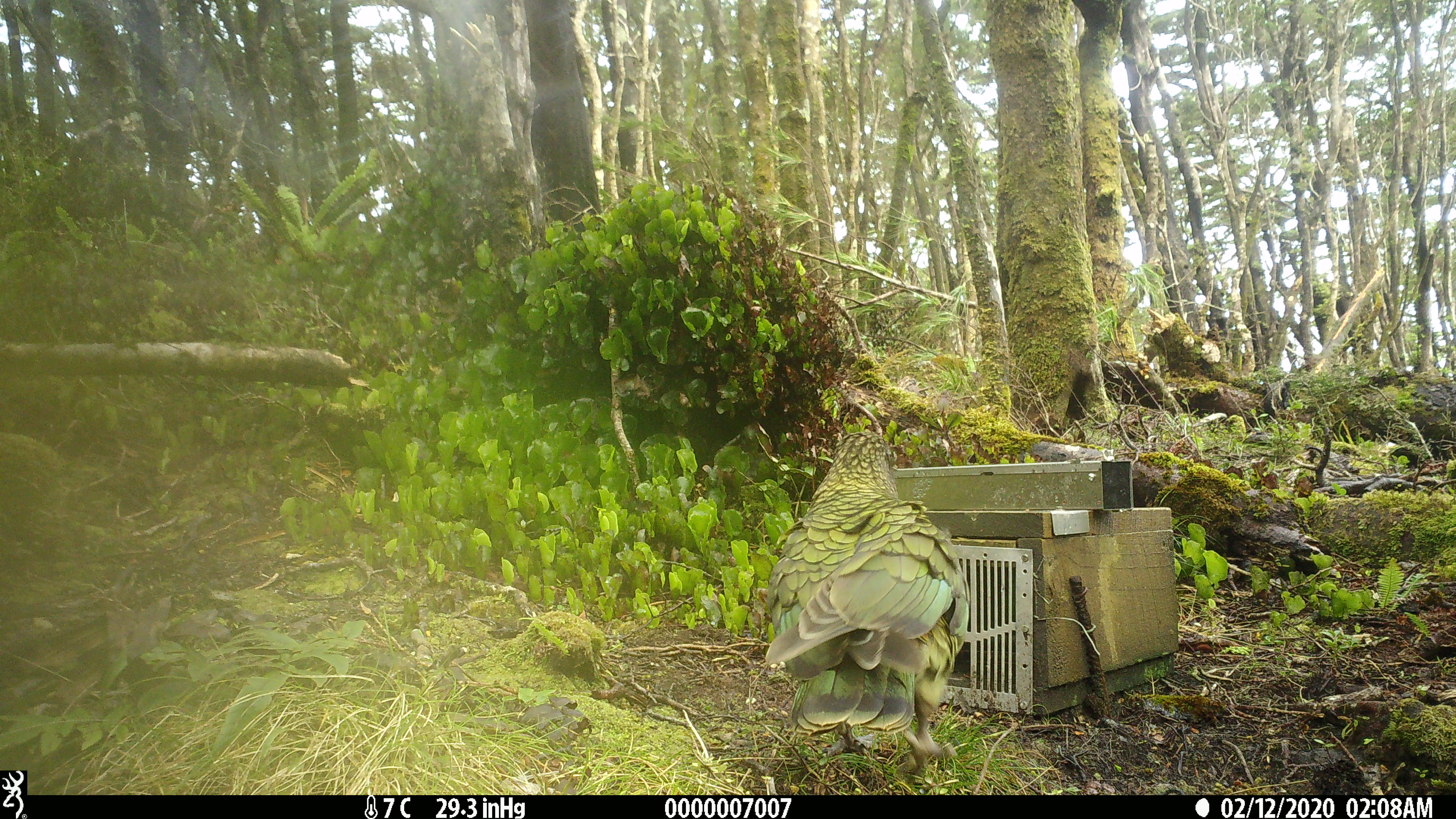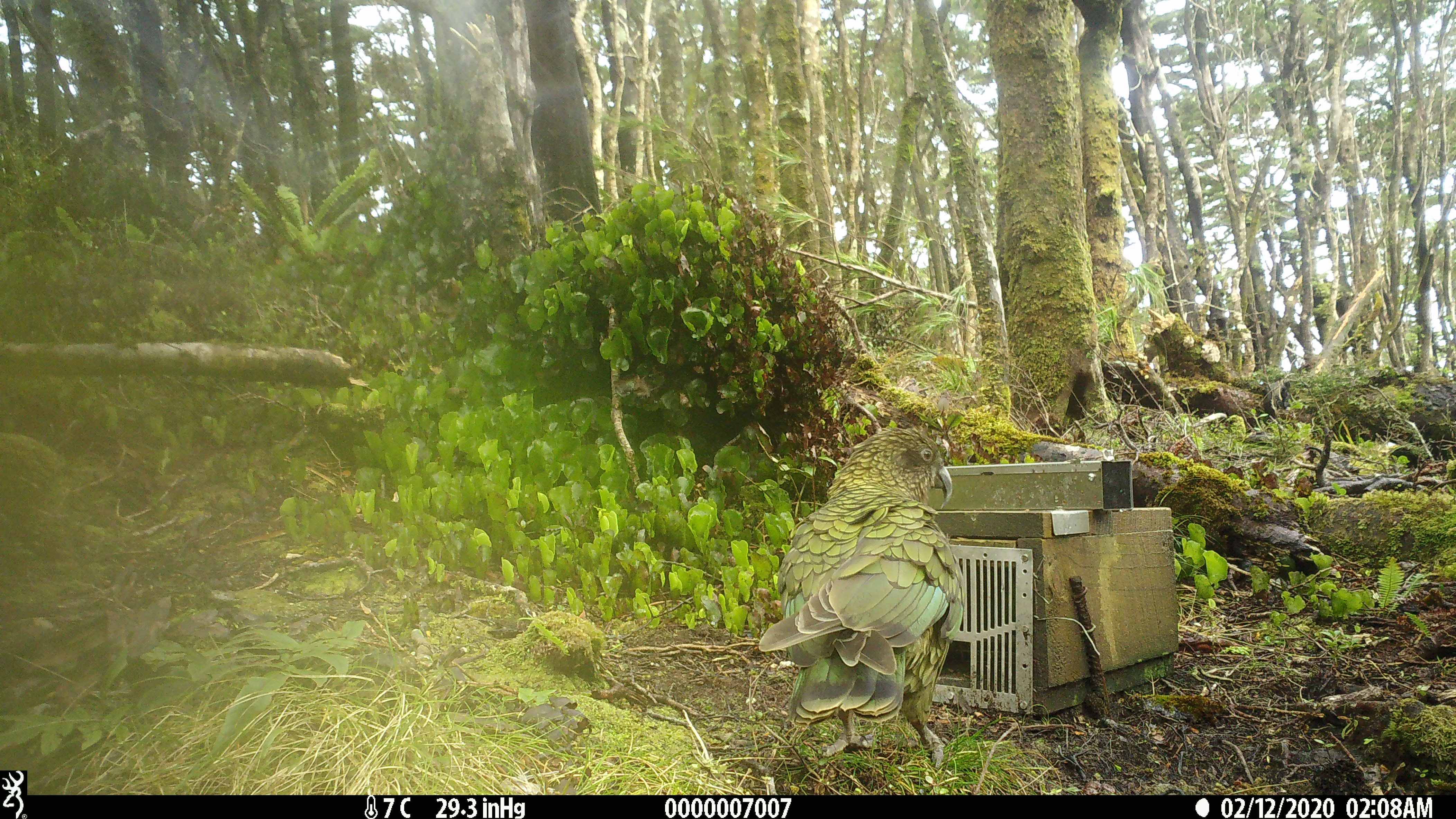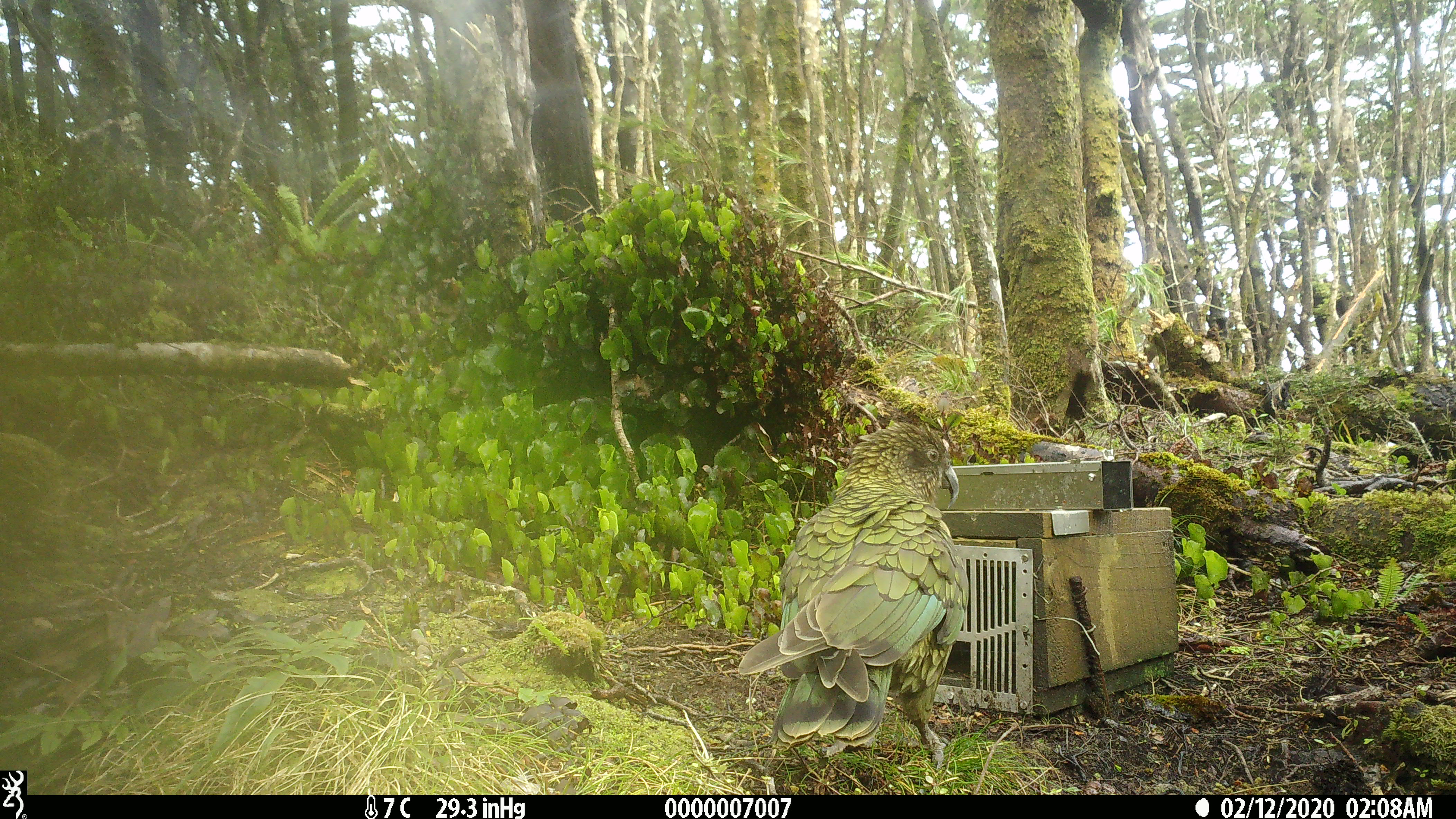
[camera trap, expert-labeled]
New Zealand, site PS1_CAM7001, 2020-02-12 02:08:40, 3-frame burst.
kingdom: Animalia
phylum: Chordata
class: Aves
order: Psittaciformes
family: Strigopidae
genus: Nestor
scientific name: Nestor notabilis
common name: kea